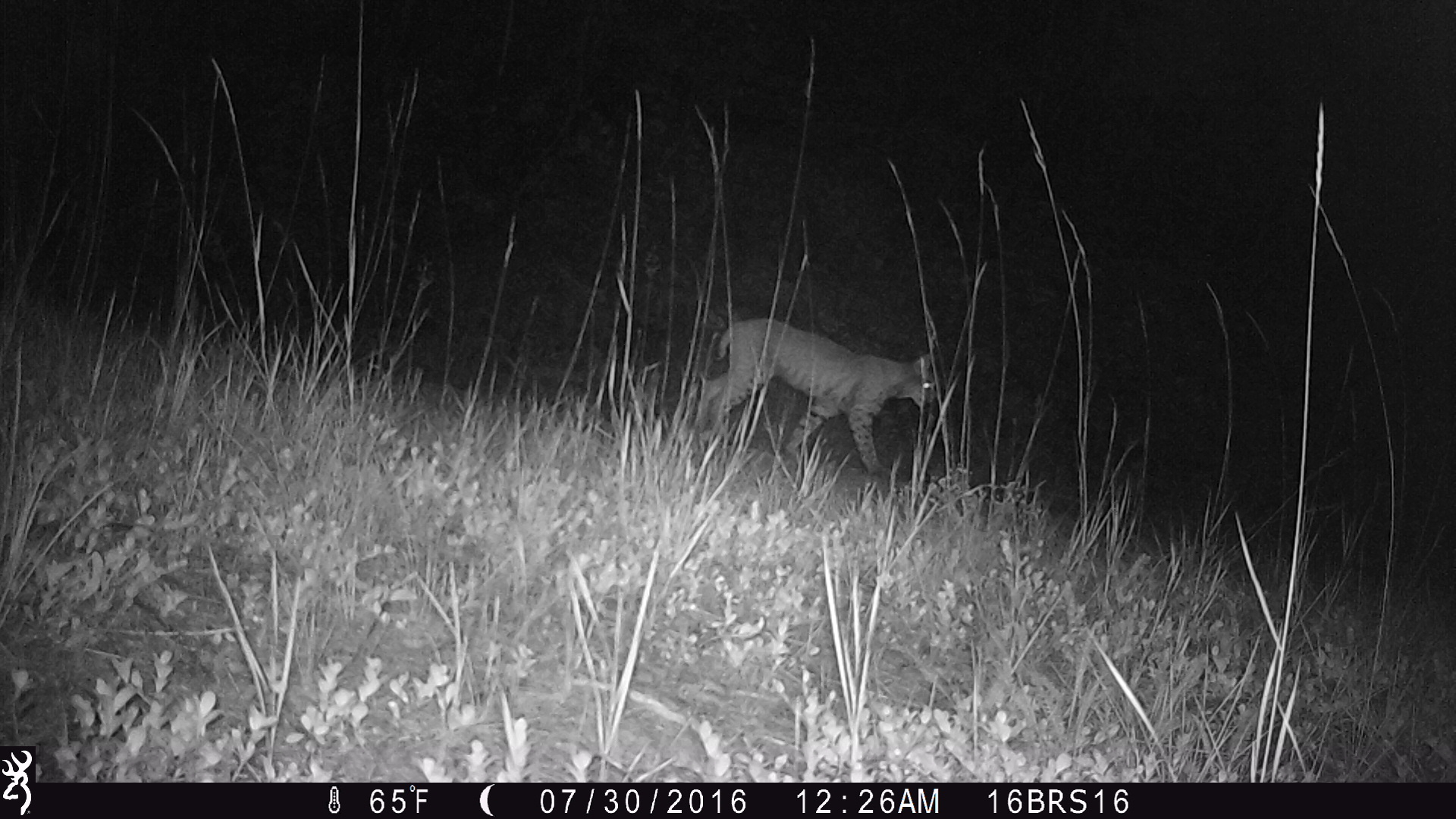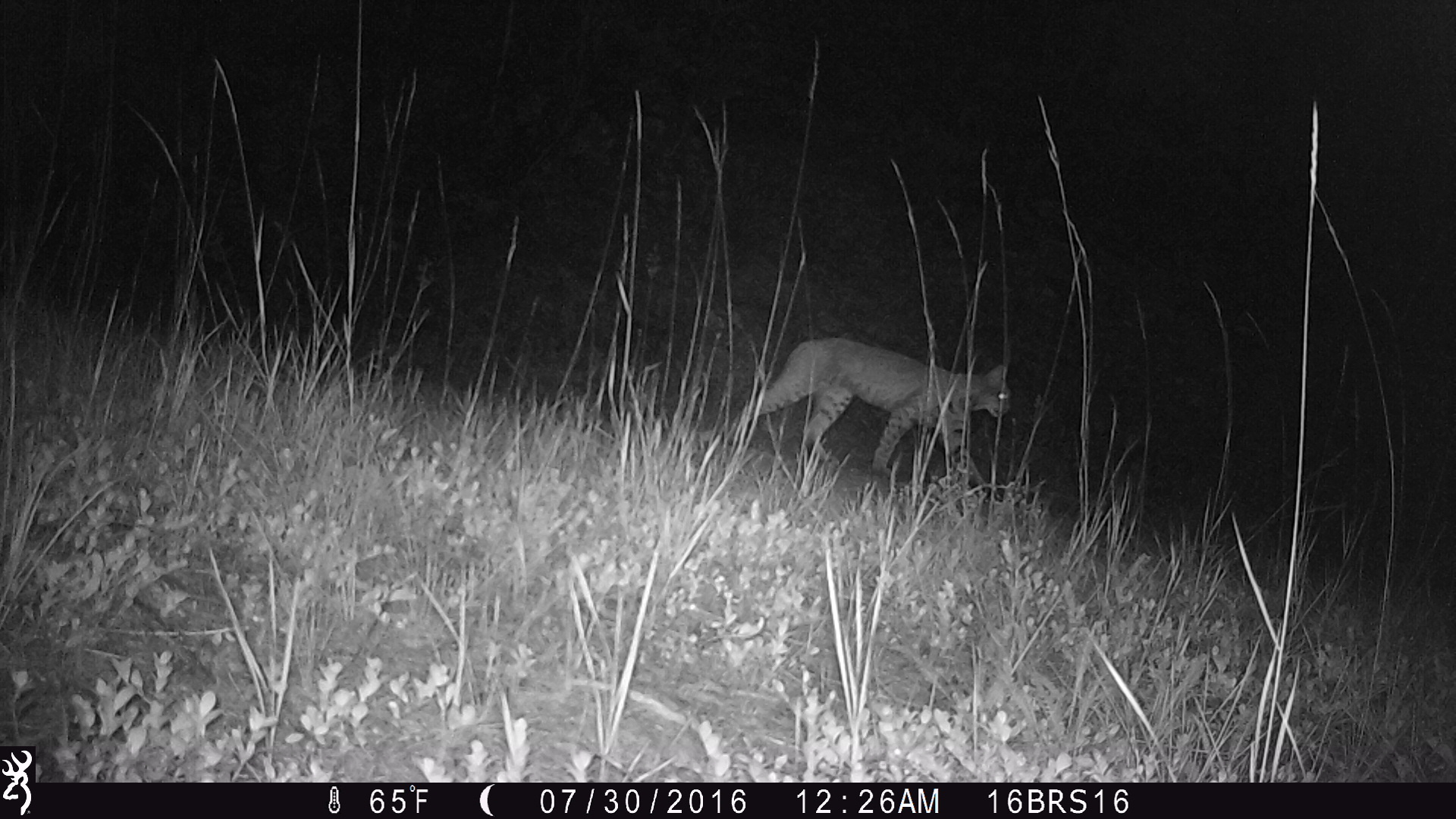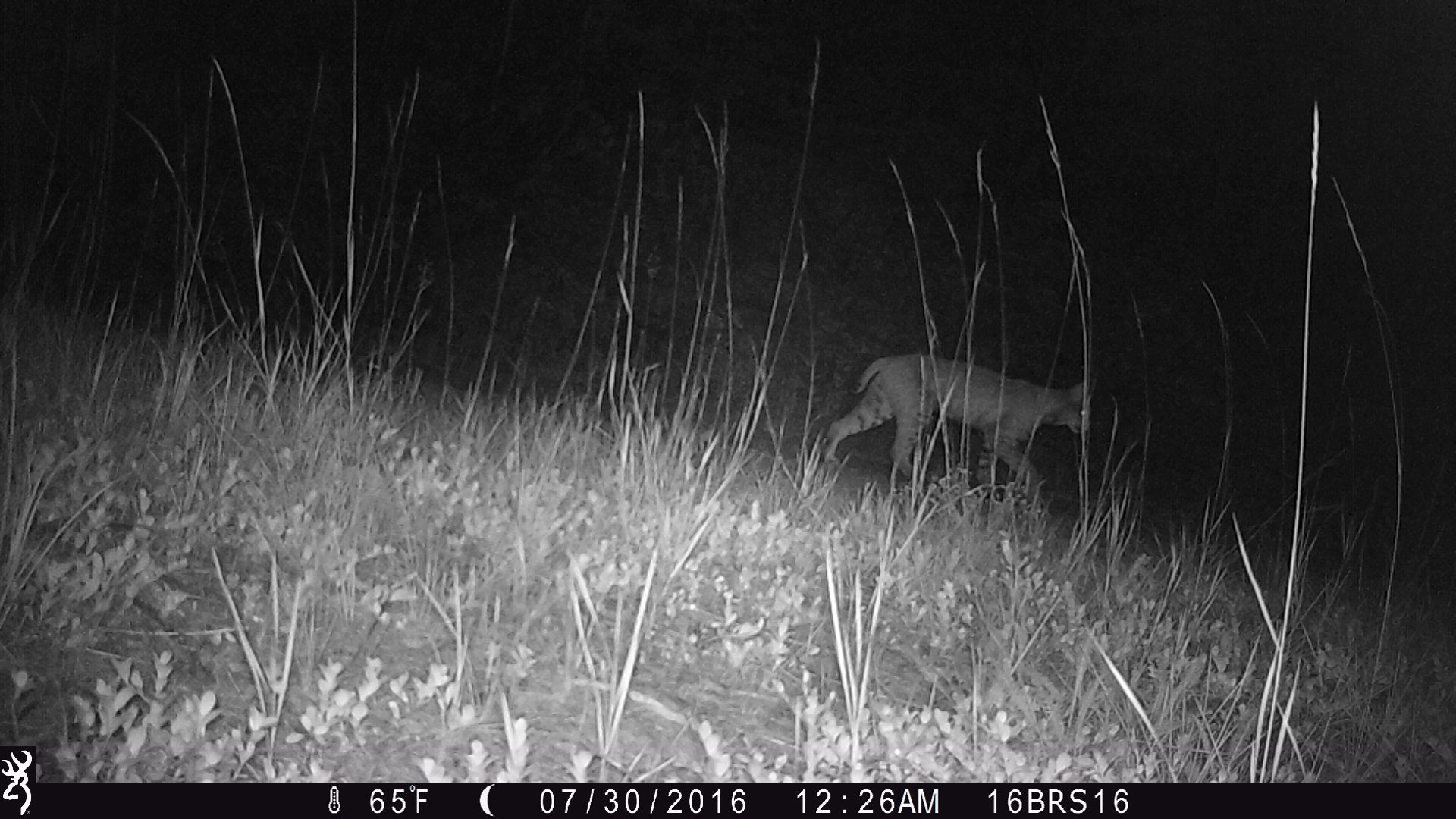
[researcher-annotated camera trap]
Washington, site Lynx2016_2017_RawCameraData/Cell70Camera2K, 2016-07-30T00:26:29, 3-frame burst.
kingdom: Animalia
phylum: Chordata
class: Mammalia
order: Carnivora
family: Felidae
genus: Lynx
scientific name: Lynx rufus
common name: bobcat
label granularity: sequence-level